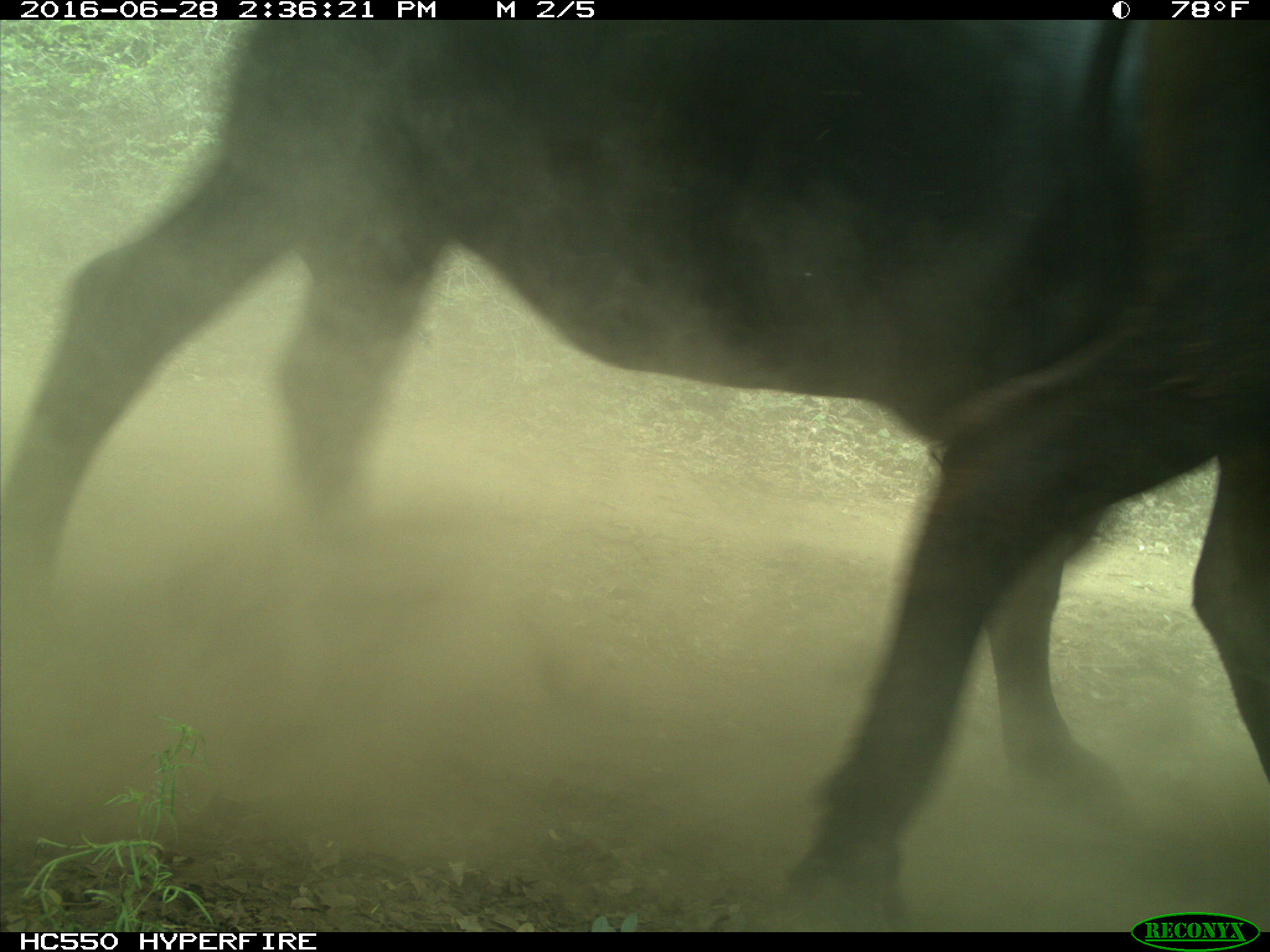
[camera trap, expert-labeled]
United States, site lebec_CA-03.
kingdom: Animalia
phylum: Chordata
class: Mammalia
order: Artiodactyla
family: Bovidae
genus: Bos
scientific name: Bos taurus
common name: domestic cow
Bos taurus (domestic cow).